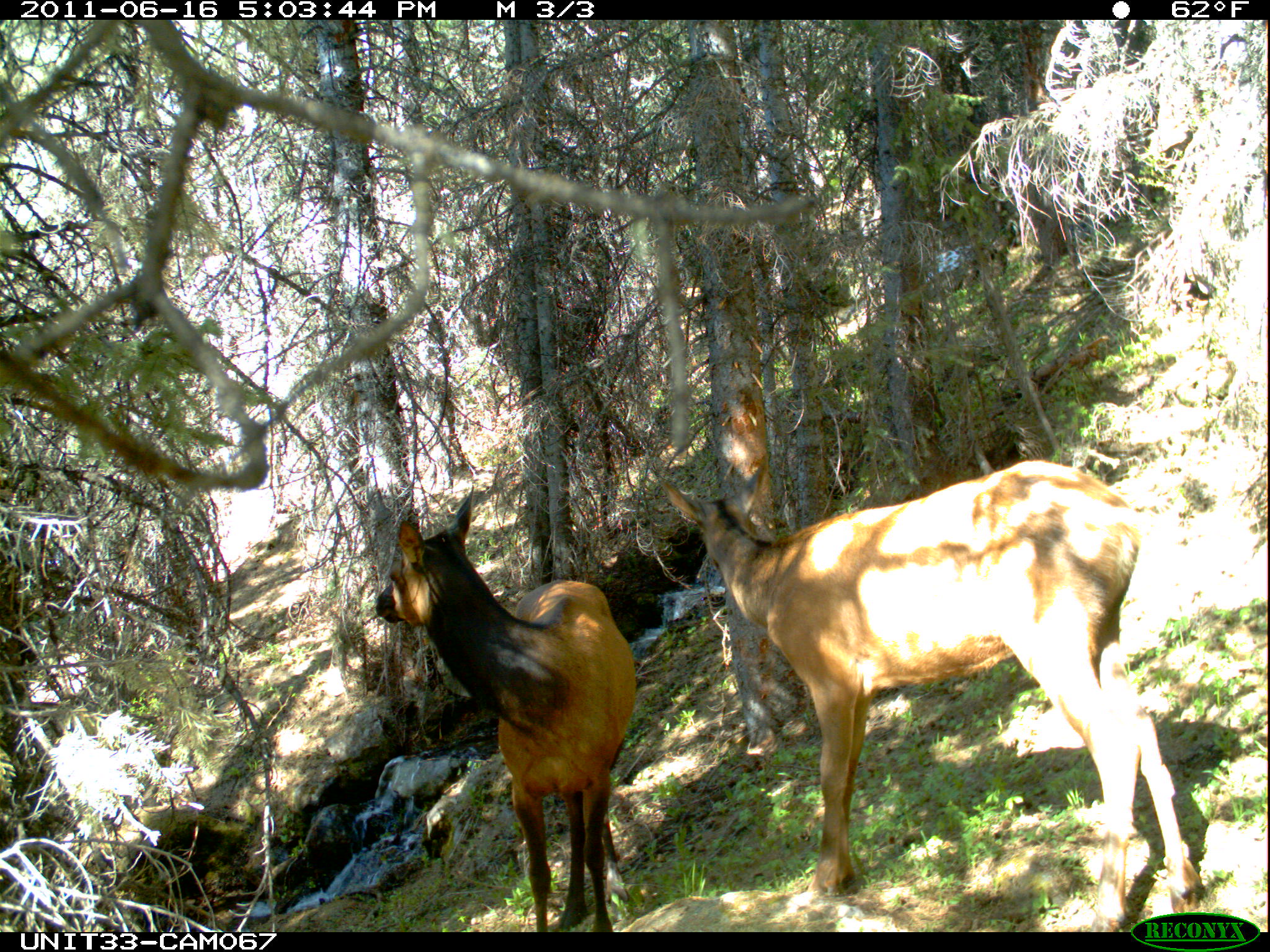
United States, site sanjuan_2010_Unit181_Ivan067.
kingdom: Animalia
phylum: Chordata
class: Mammalia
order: Artiodactyla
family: Cervidae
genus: Cervus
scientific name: Cervus elaphus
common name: red deer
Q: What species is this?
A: Cervus elaphus (red deer).